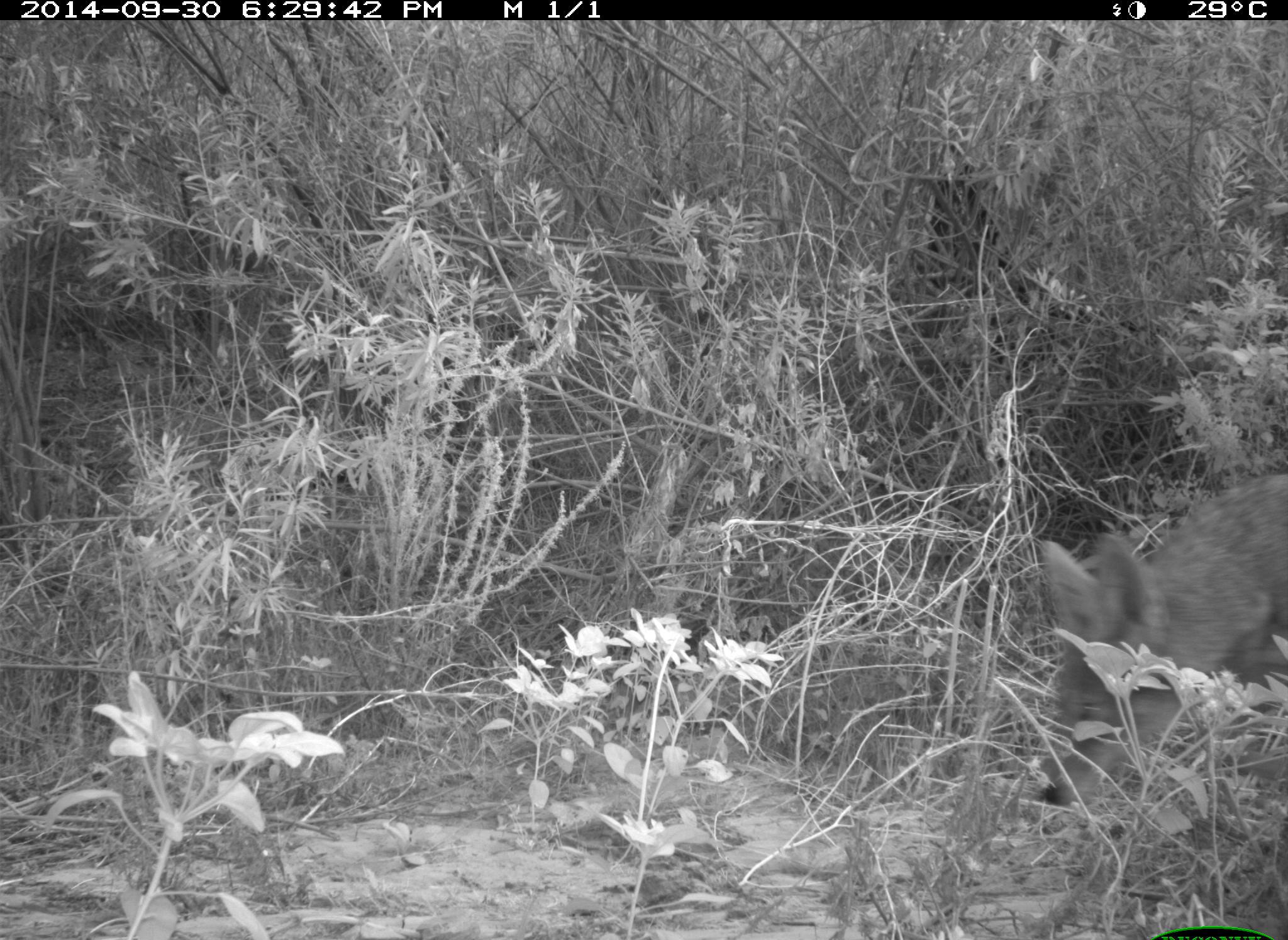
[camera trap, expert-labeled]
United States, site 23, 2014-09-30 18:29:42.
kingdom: Animalia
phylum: Chordata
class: Mammalia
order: Carnivora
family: Canidae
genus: Canis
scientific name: Canis latrans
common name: coyote